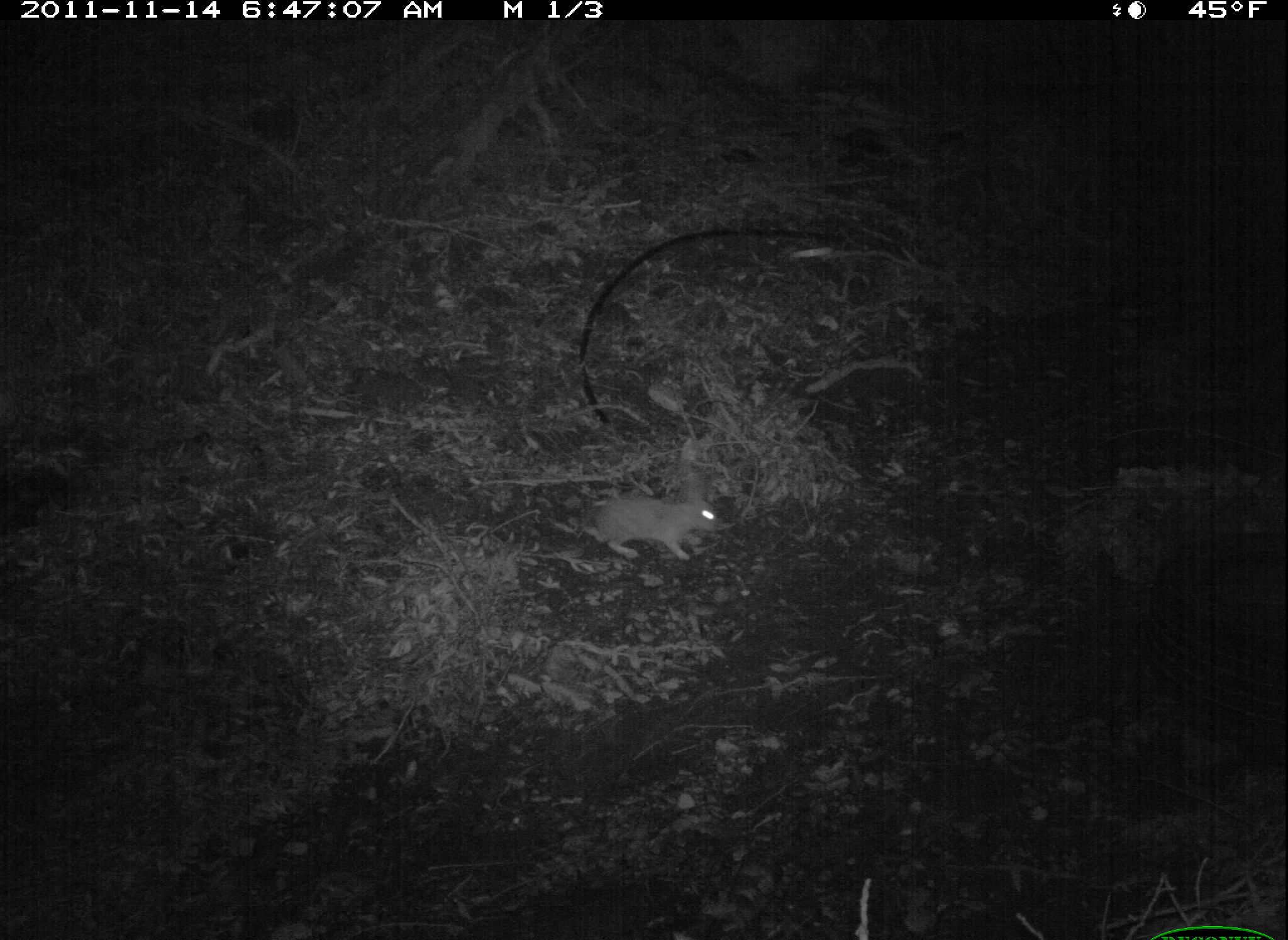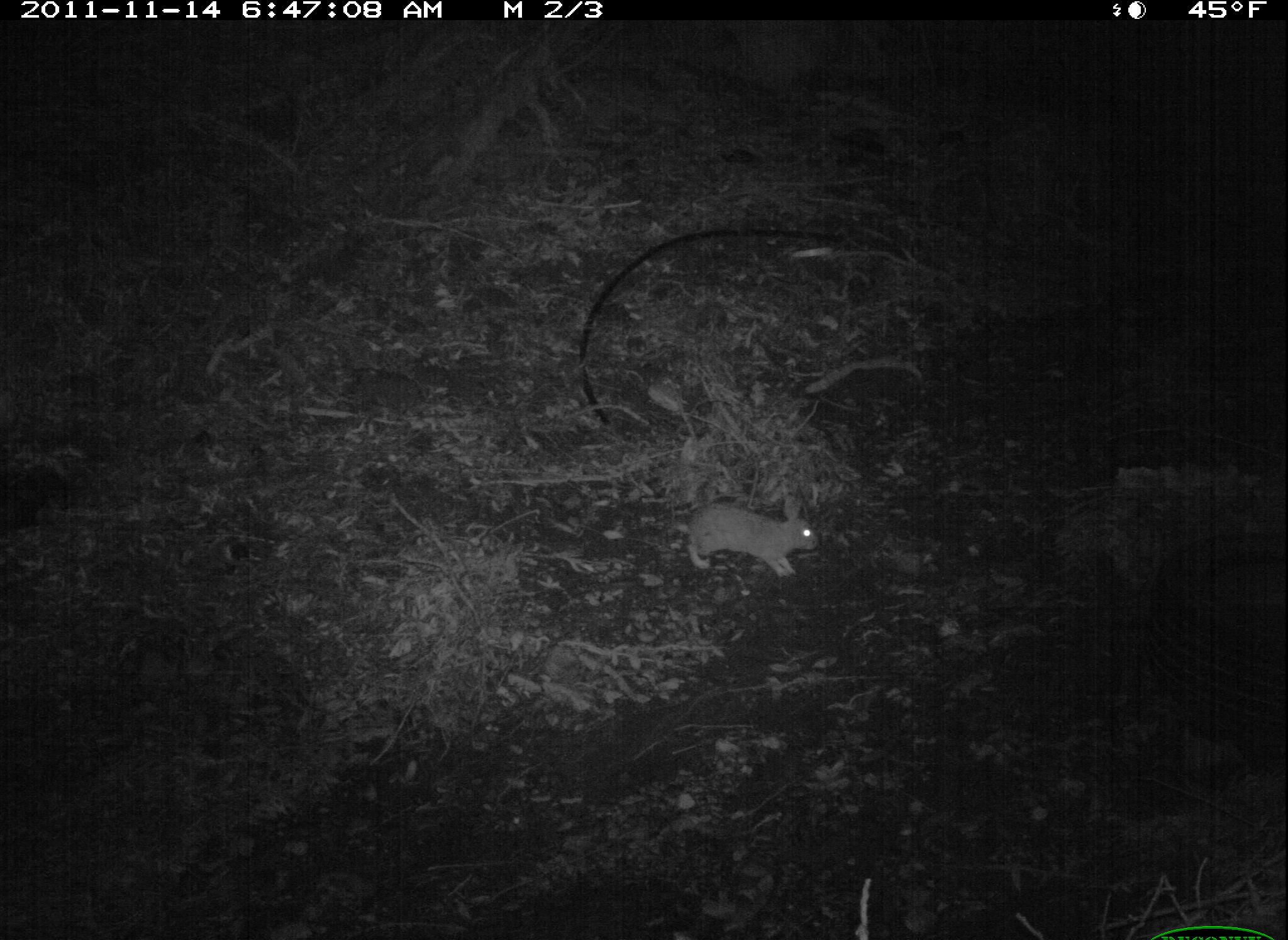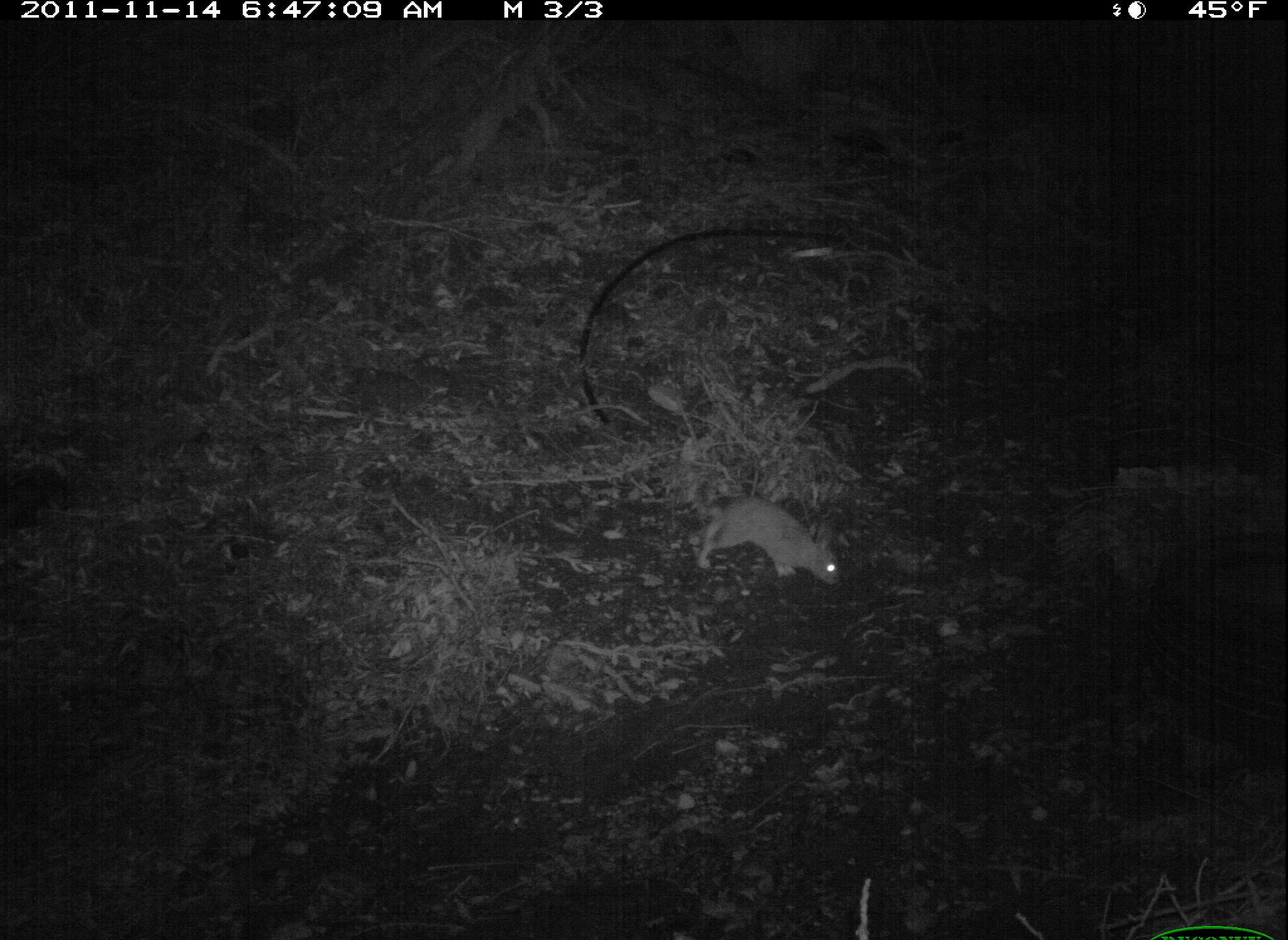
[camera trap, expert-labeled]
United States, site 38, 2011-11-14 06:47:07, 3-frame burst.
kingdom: Animalia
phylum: Chordata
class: Mammalia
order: Lagomorpha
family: Leporidae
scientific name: Leporidae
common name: rabbits and hares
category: rabbit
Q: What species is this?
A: Rabbit (rabbits and hares) (Leporidae).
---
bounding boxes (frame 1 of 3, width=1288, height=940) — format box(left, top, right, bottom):
rabbit: box(581, 464, 724, 575)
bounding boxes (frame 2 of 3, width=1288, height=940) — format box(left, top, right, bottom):
rabbit: box(681, 482, 824, 588)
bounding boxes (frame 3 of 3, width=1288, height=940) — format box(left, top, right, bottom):
rabbit: box(686, 485, 848, 599)